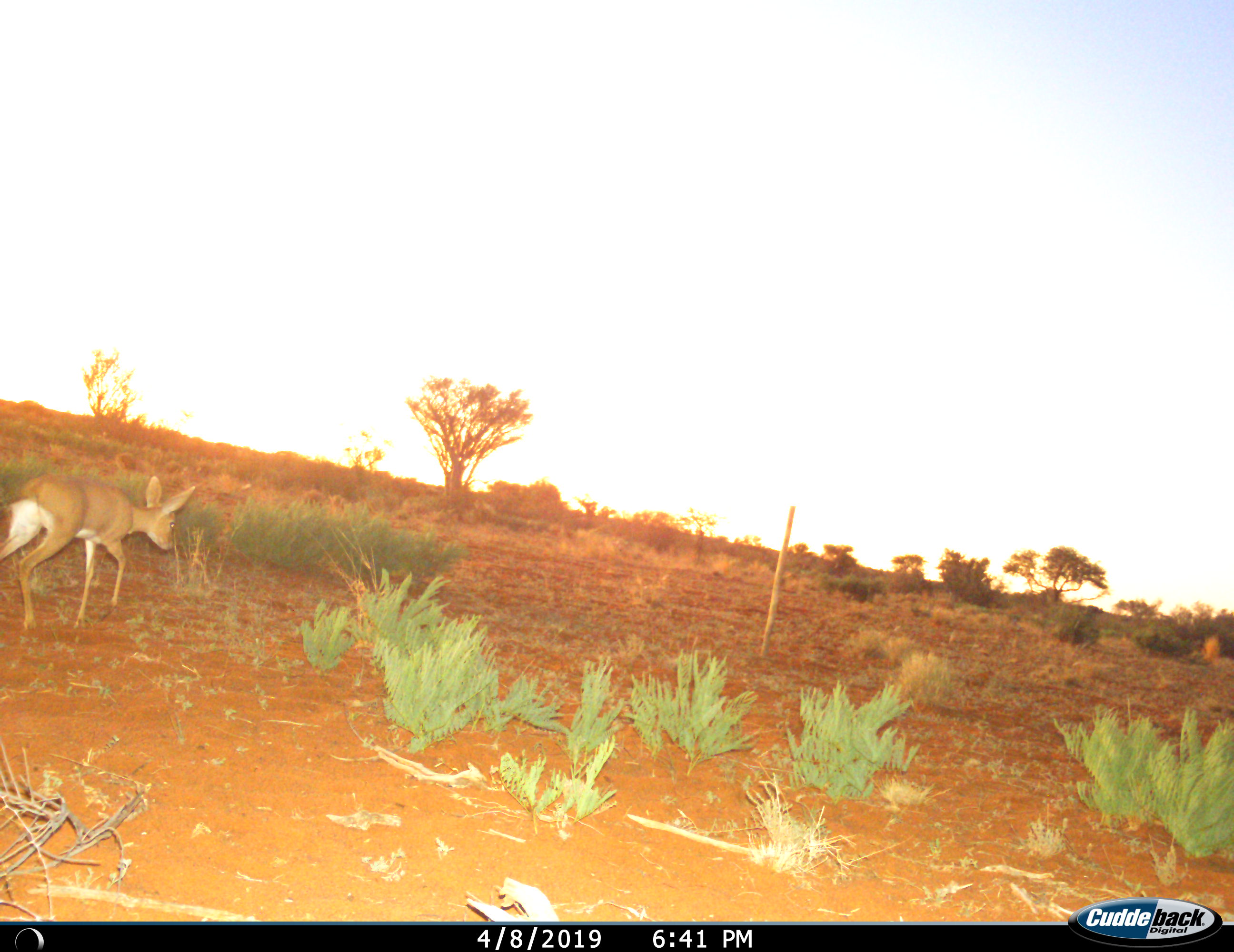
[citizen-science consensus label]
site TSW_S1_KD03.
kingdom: Animalia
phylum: Chordata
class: Mammalia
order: Artiodactyla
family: Bovidae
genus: Raphicerus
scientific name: Raphicerus campestris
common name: steenbok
Steenbok (Raphicerus campestris), count 1. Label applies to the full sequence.